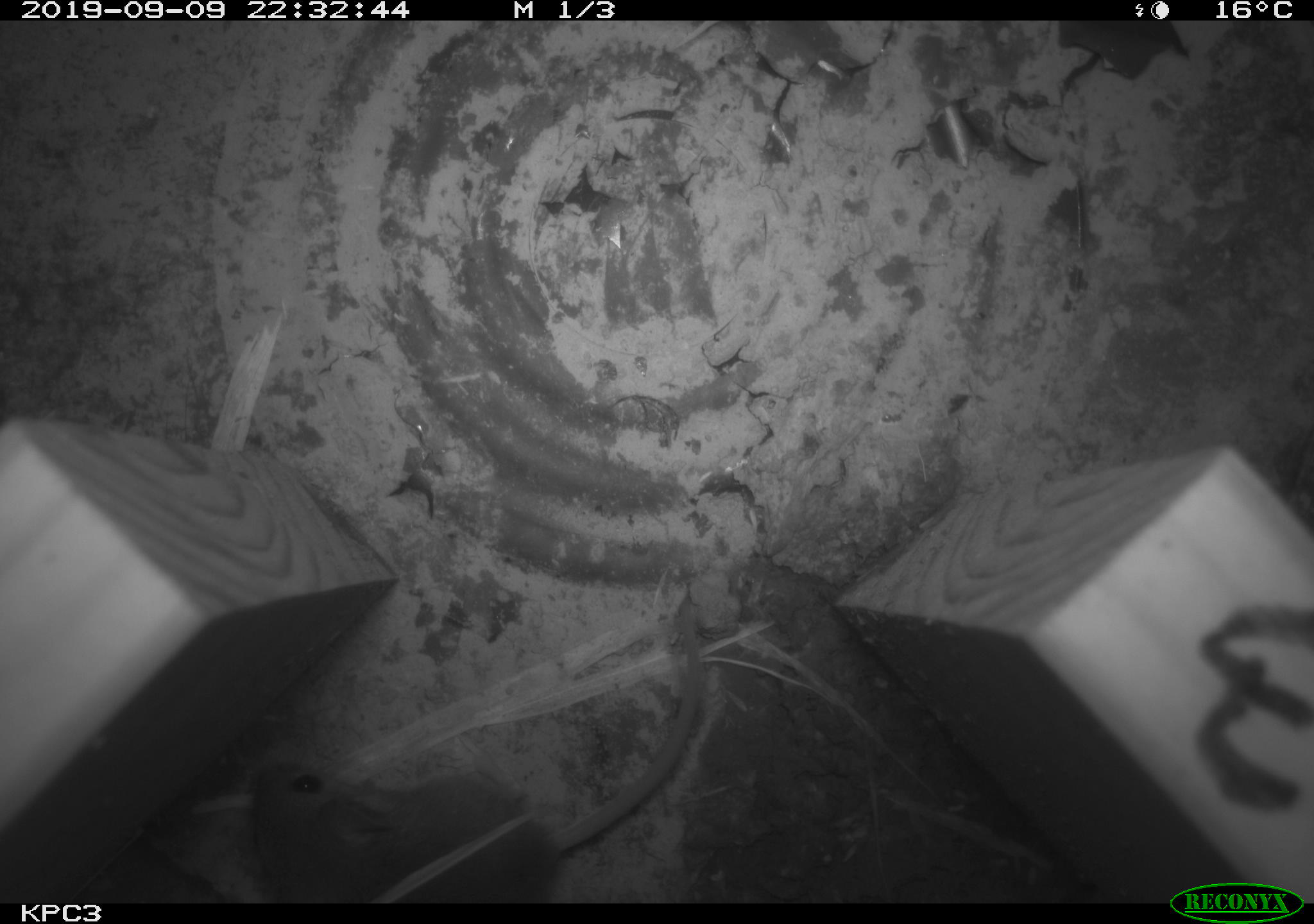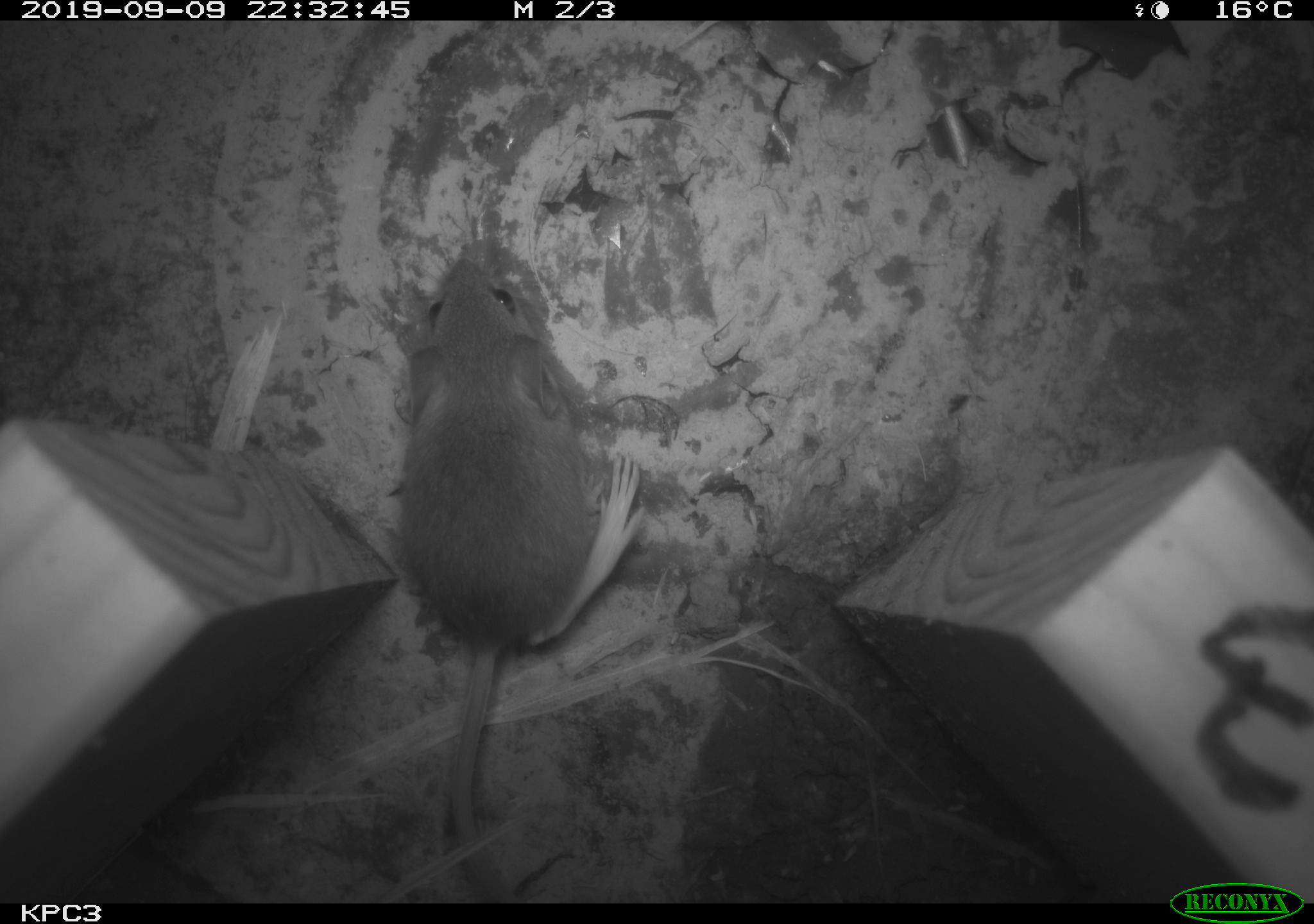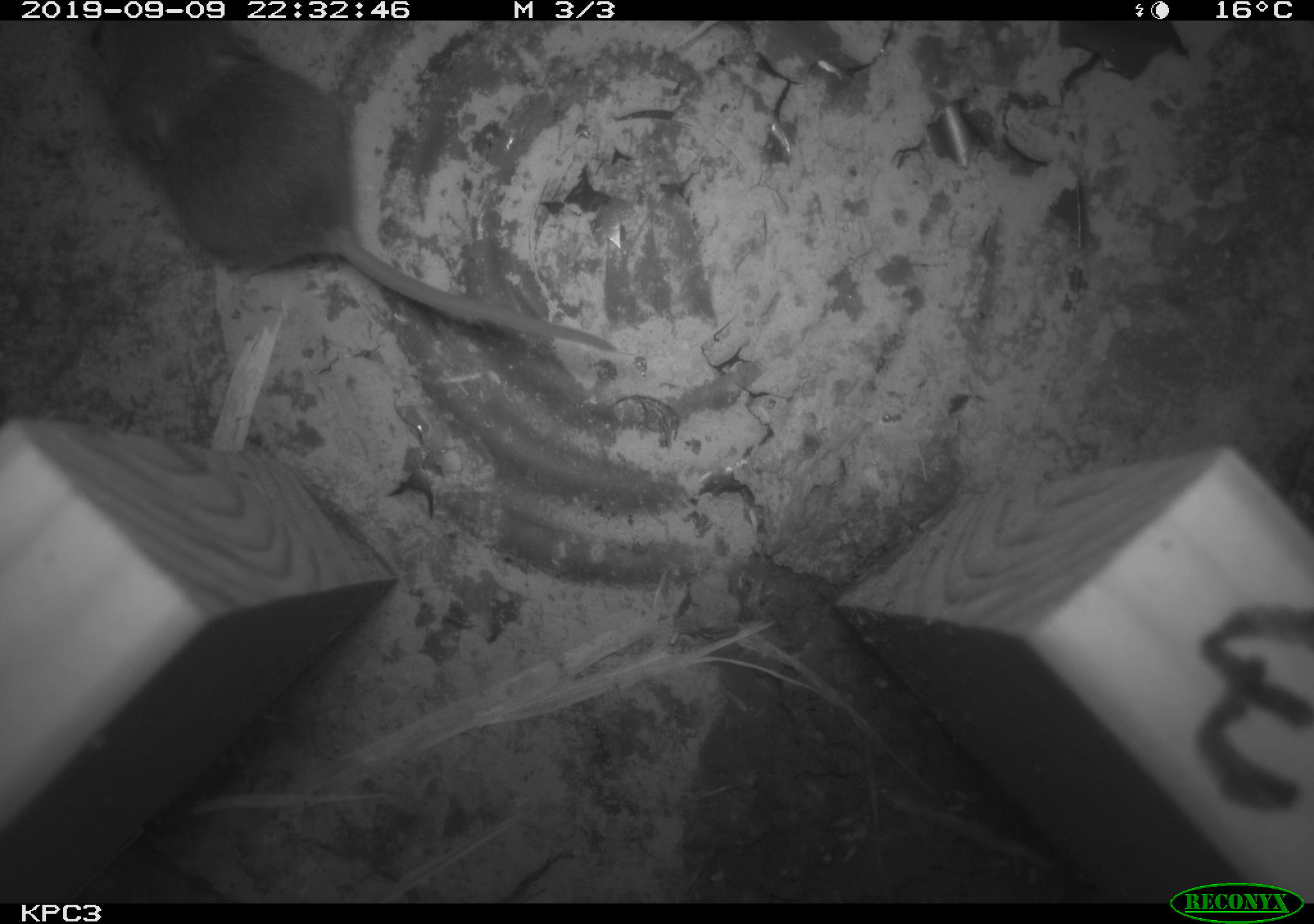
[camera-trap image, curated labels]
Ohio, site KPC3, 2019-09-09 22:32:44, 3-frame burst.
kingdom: Animalia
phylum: Chordata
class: Mammalia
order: Rodentia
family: Cricetidae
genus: Peromyscus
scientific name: Peromyscus leucopus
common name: white-footed mouse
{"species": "white-footed mouse (Peromyscus leucopus)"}